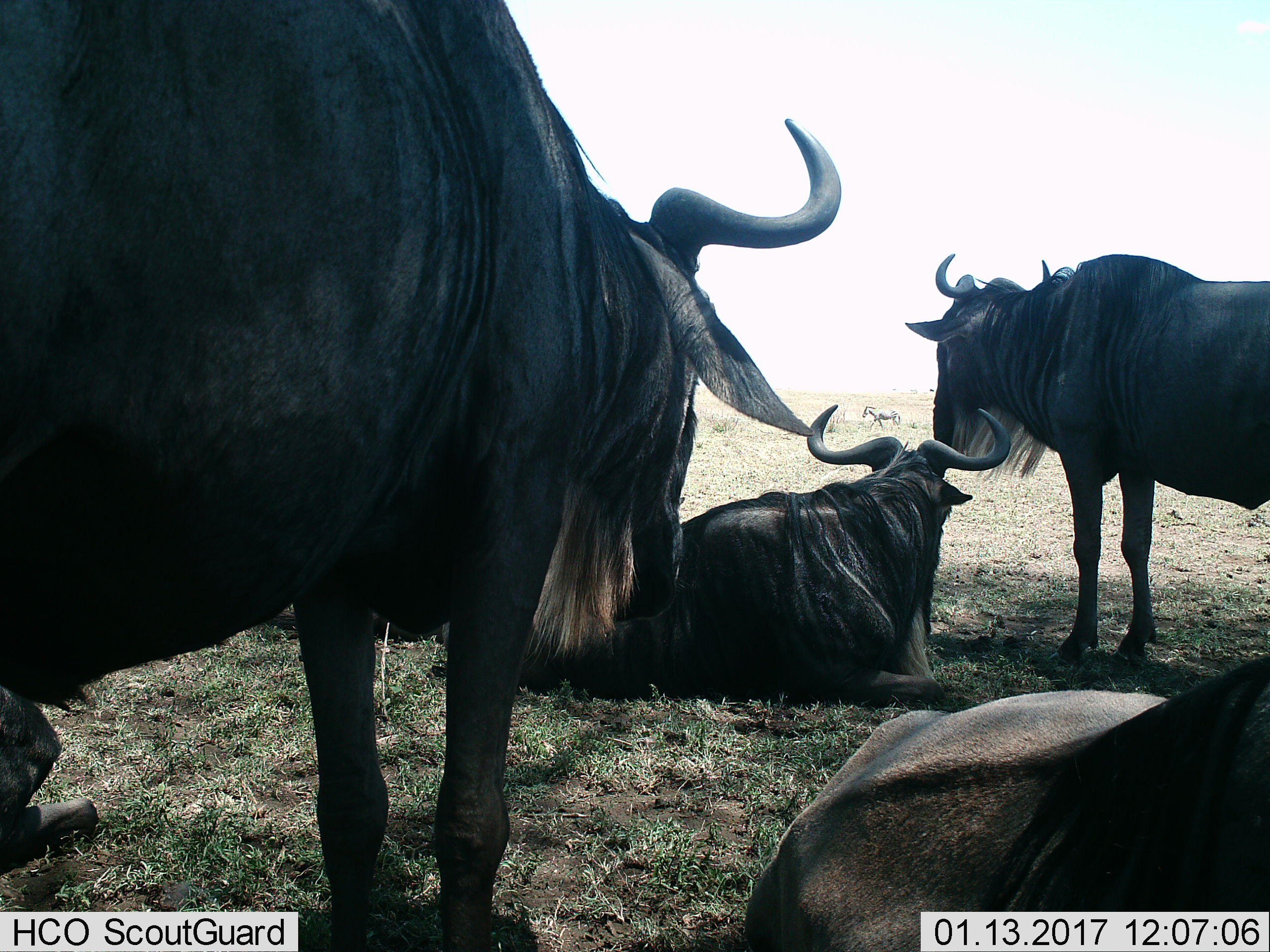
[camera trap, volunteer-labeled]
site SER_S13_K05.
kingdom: Animalia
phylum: Chordata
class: Mammalia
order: Artiodactyla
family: Bovidae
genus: Connochaetes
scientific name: Connochaetes taurinus taurinus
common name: blue wildebeest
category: wildebeestblue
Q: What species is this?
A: Wildebeestblue (blue wildebeest) (Connochaetes taurinus taurinus).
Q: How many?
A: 4.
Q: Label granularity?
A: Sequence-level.